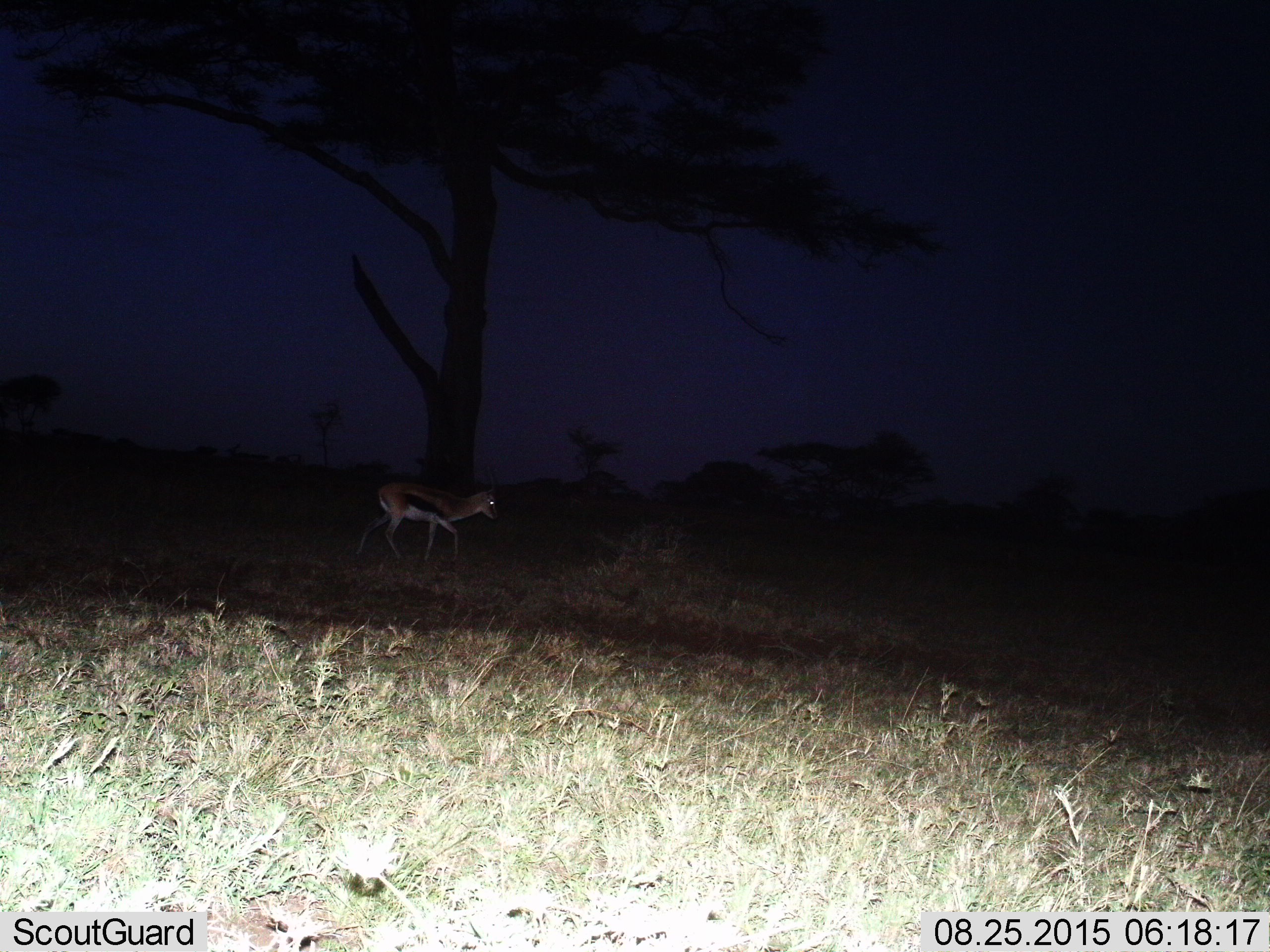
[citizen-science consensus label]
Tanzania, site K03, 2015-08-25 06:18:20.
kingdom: Animalia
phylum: Chordata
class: Mammalia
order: Artiodactyla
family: Bovidae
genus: Eudorcas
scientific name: Eudorcas thomsonii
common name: thomson's gazelle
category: gazellethomsons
Gazellethomsons (thomson's gazelle) (Eudorcas thomsonii), count 1. Behavior (volunteer vote fractions): standing 40%, resting 0%, moving 60%, interacting 0%. Young present (vote fraction): 0%. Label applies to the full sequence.